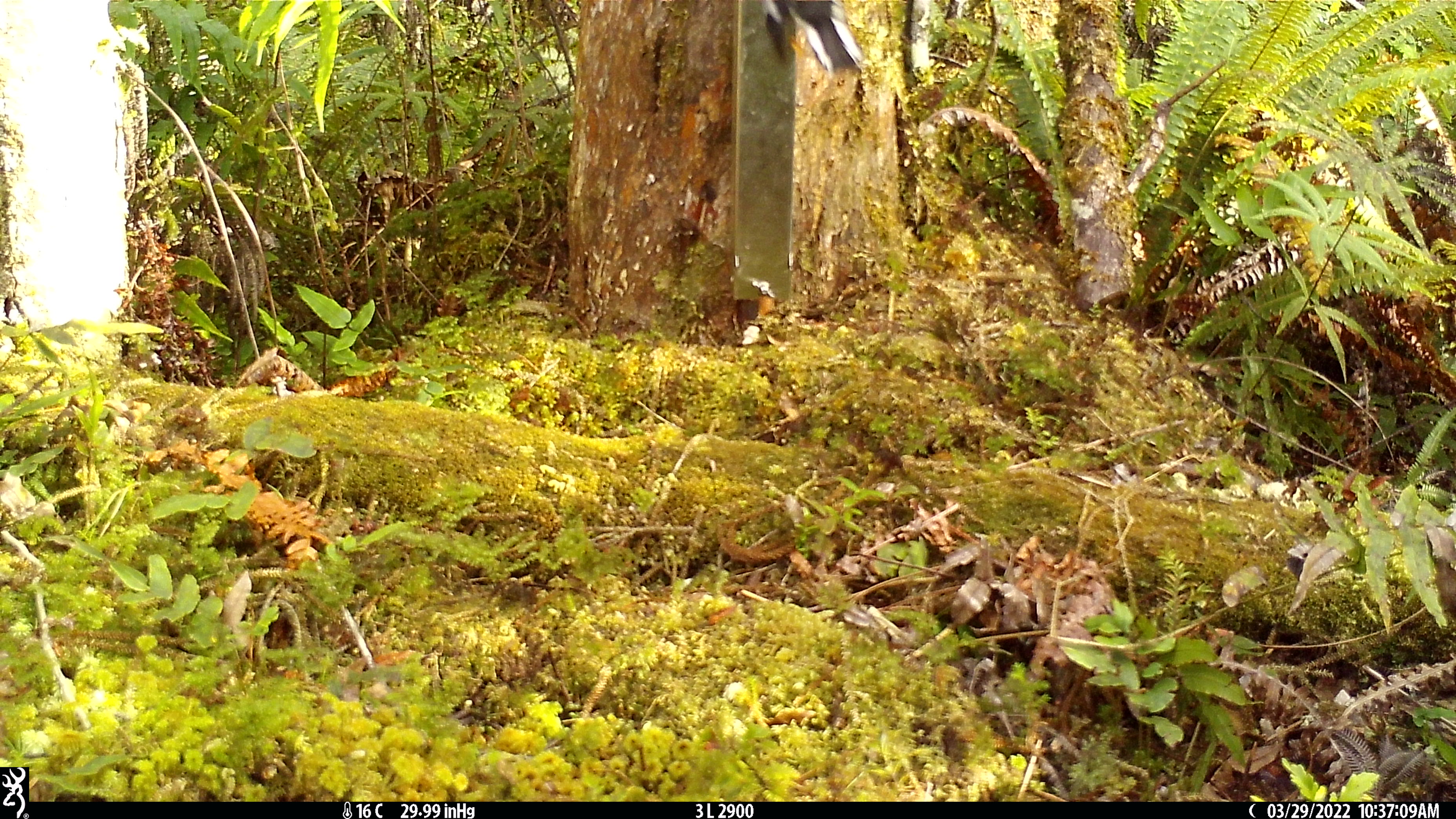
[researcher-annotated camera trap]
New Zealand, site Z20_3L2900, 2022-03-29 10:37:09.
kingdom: Animalia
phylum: Chordata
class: Aves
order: Passeriformes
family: Petroicidae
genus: Petroica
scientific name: Petroica macrocephala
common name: tomtit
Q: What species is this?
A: Tomtit (Petroica macrocephala).